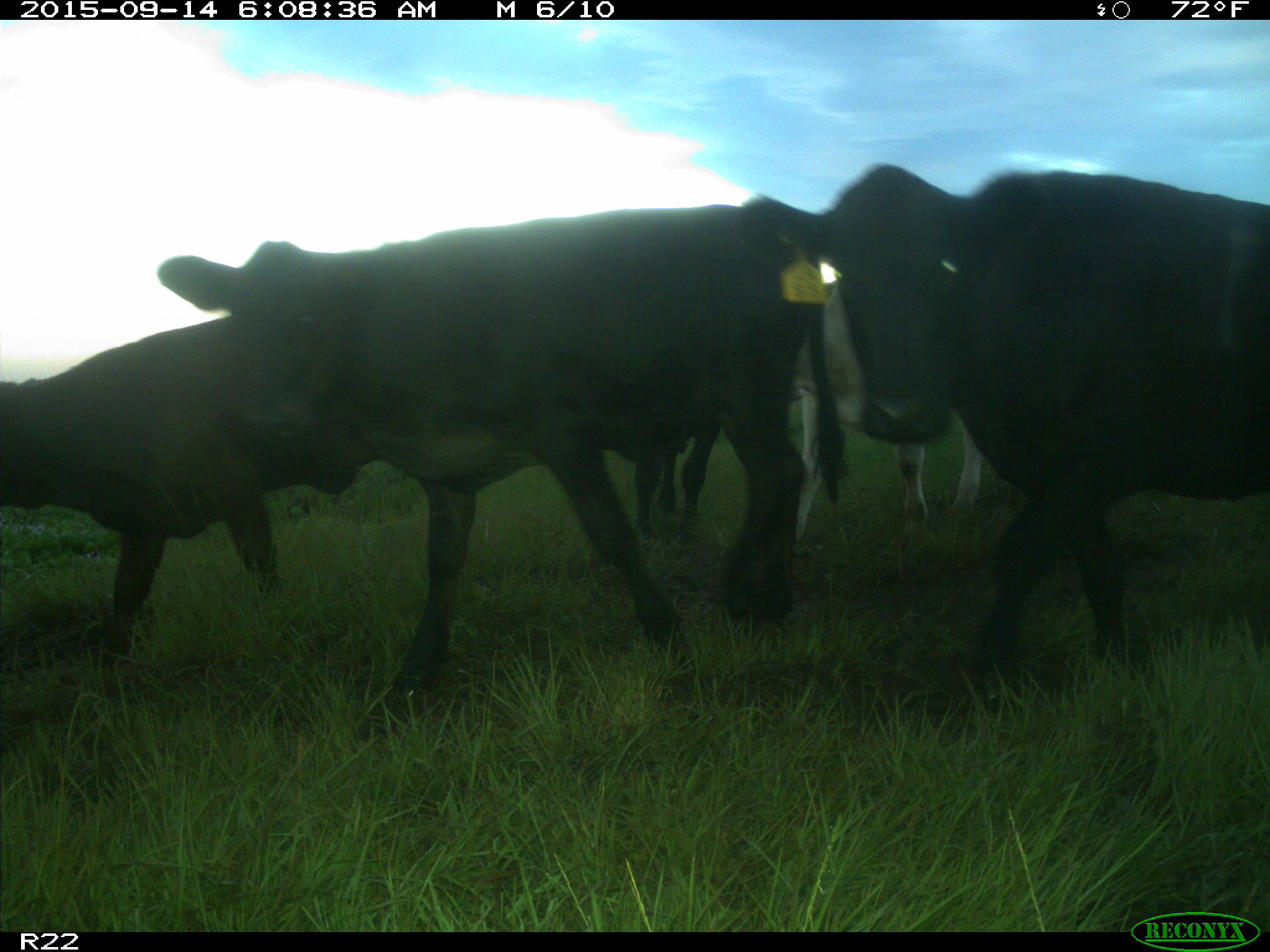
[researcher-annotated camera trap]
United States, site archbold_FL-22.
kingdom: Animalia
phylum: Chordata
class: Mammalia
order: Artiodactyla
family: Bovidae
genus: Bos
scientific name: Bos taurus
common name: domestic cow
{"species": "Bos taurus (domestic cow)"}